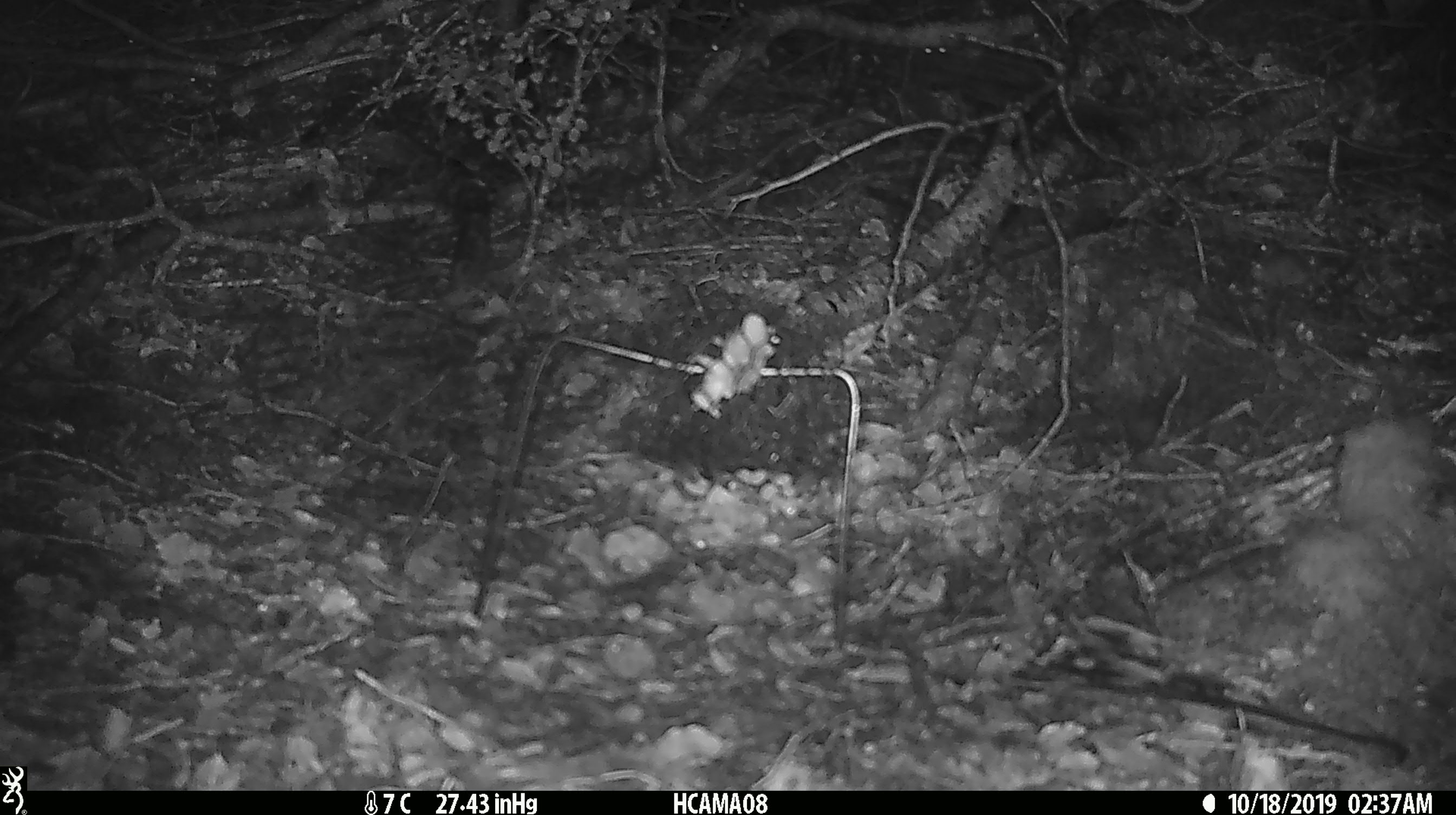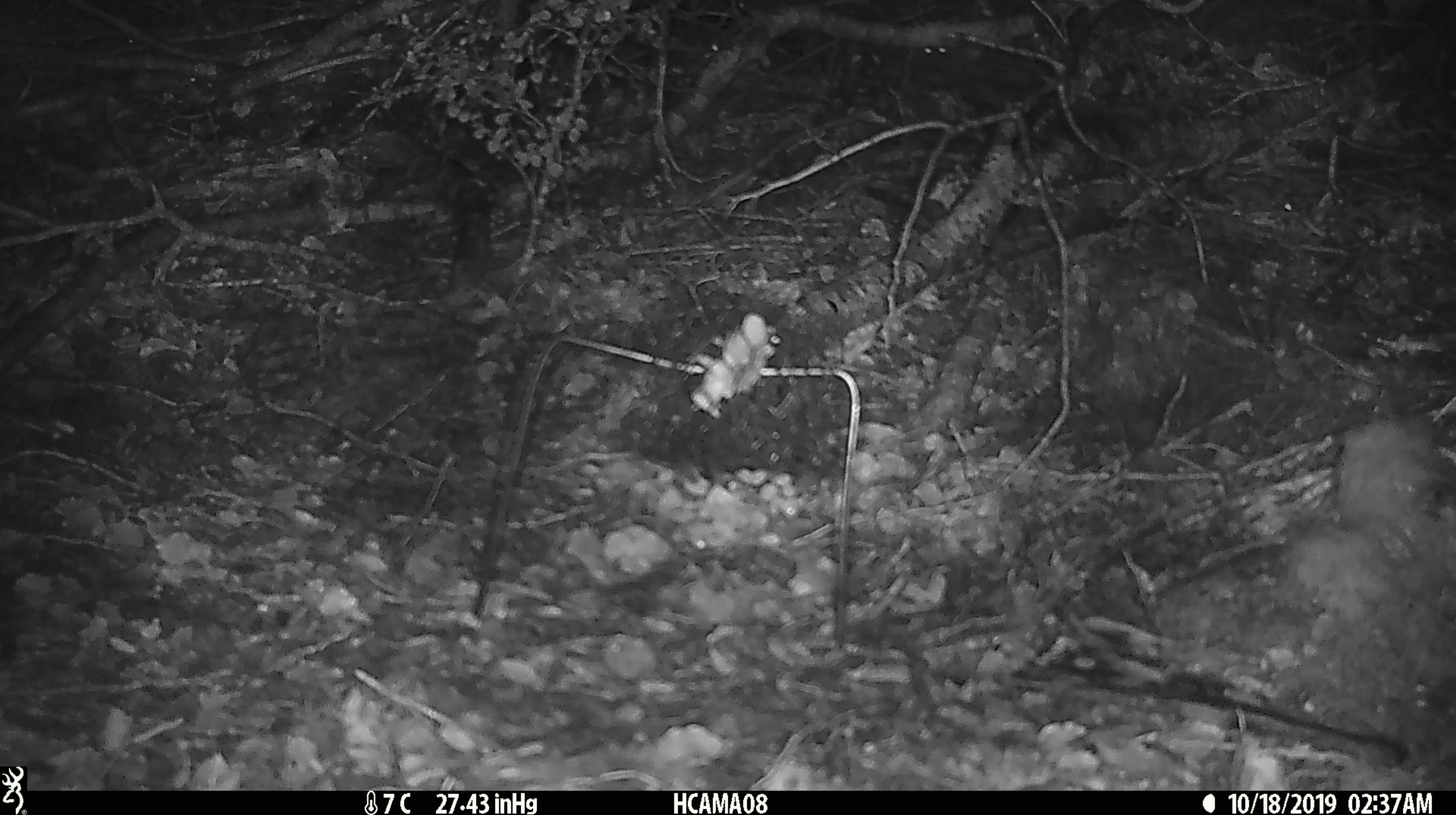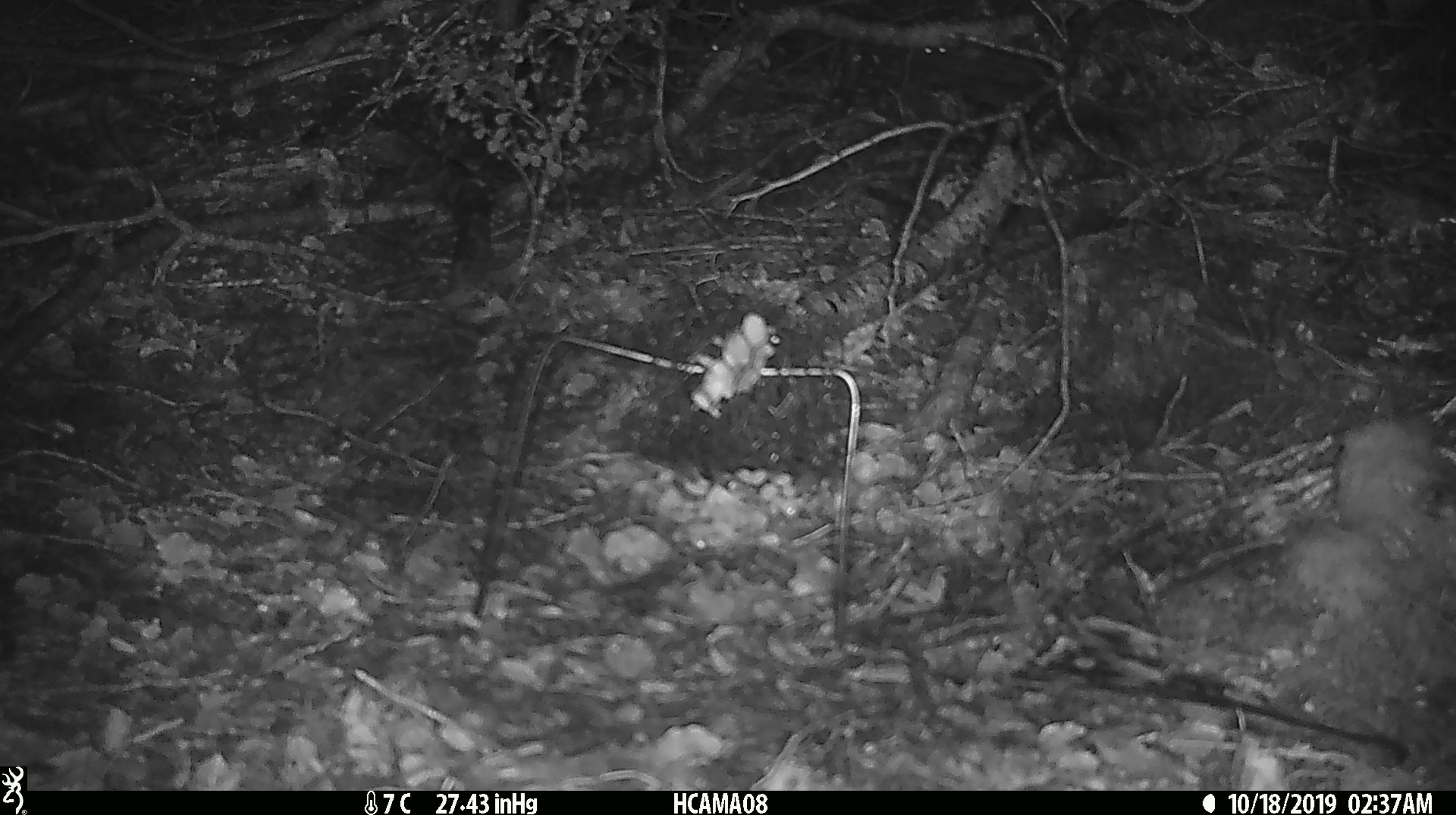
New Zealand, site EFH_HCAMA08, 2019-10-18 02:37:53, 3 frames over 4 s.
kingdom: Animalia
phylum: Chordata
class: Mammalia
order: Rodentia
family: Muridae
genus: Mus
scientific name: Mus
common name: mouse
Mouse (Mus).